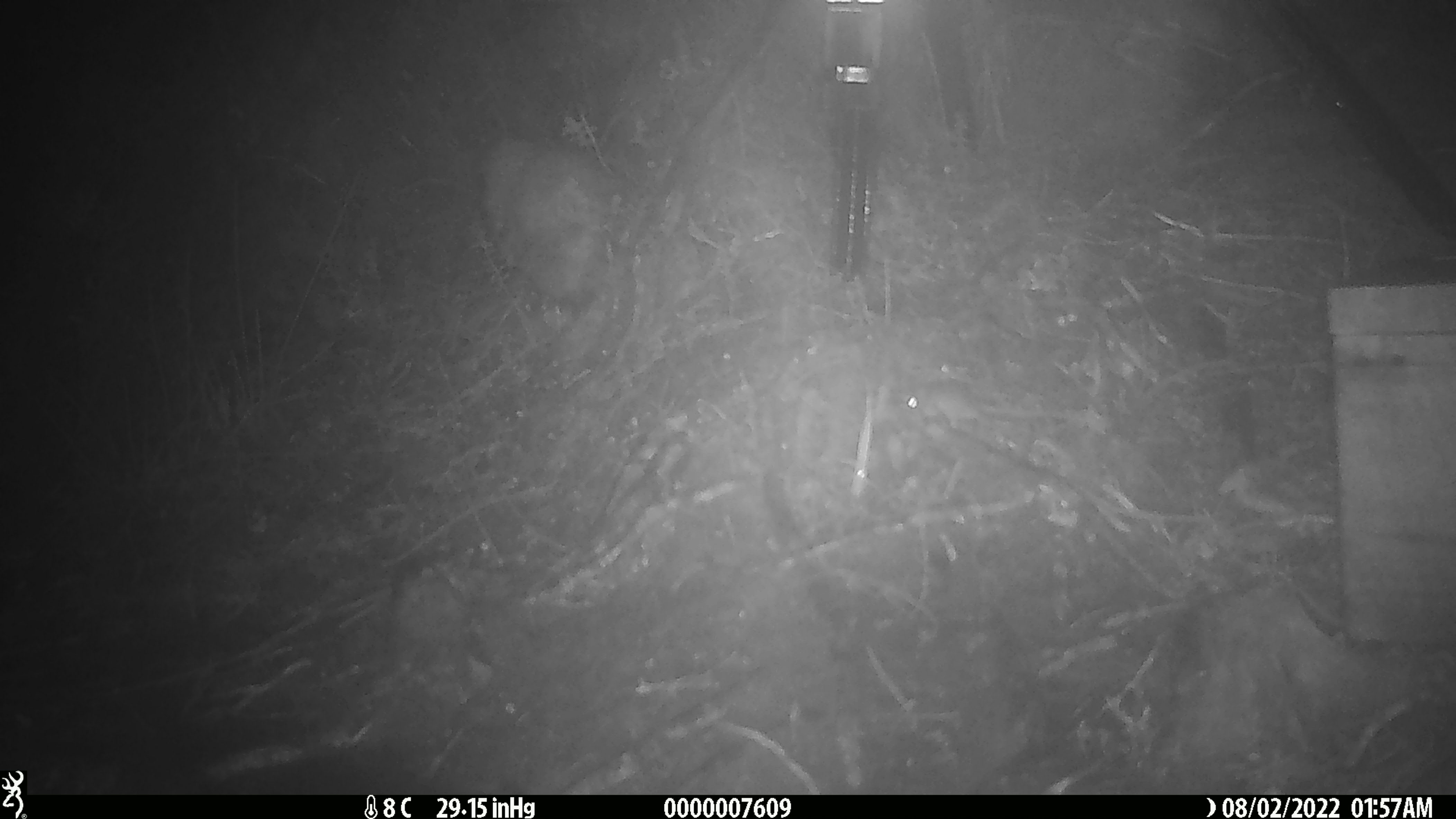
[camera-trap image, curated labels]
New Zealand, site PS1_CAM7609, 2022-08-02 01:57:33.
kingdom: Animalia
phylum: Chordata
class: Mammalia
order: Rodentia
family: Muridae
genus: Mus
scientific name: Mus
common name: mouse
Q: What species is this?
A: Mouse (Mus).